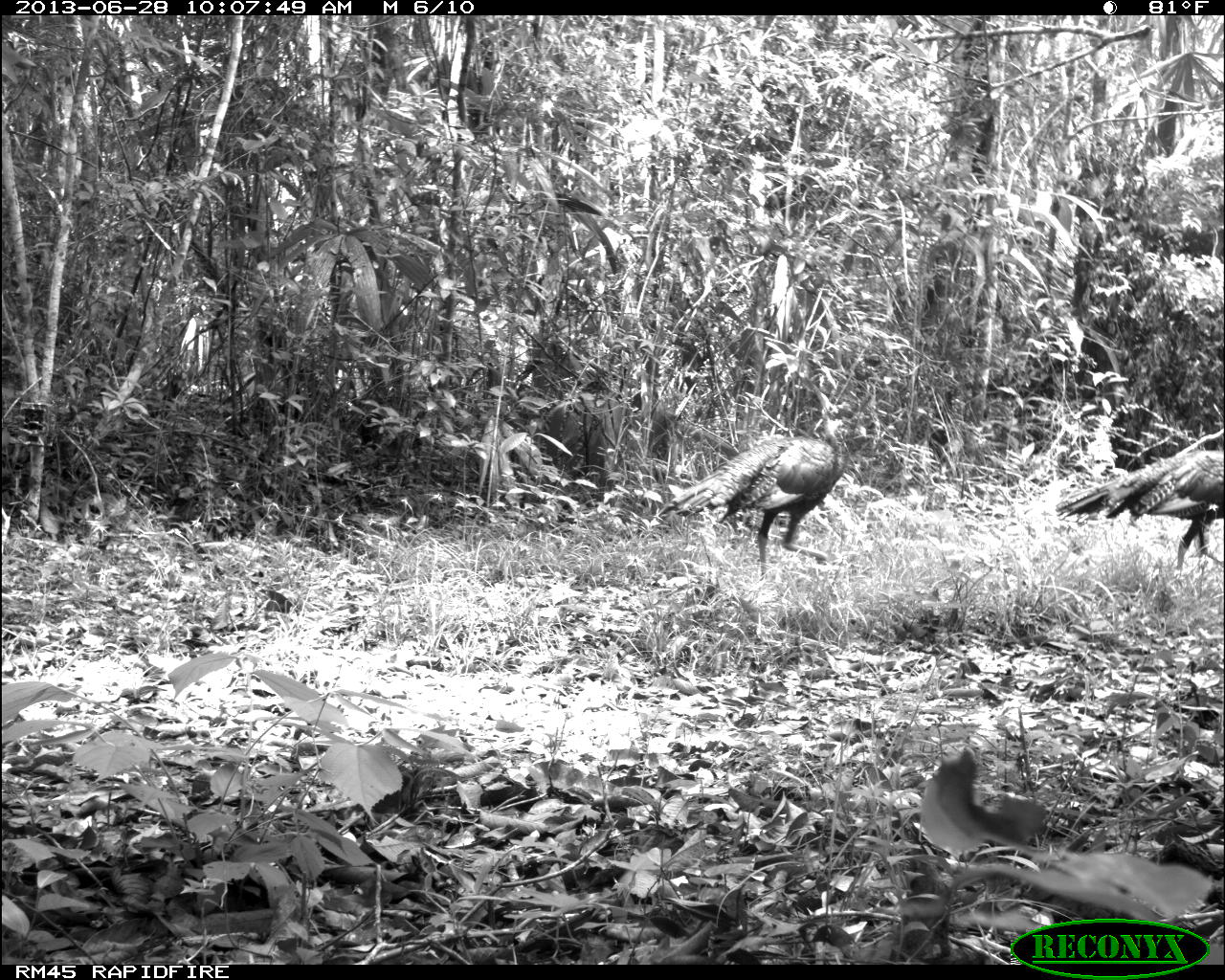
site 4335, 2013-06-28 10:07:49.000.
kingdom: Animalia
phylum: Chordata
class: Aves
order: Galliformes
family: Phasianidae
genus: Meleagris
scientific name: Meleagris ocellata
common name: ocellated turkey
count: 2